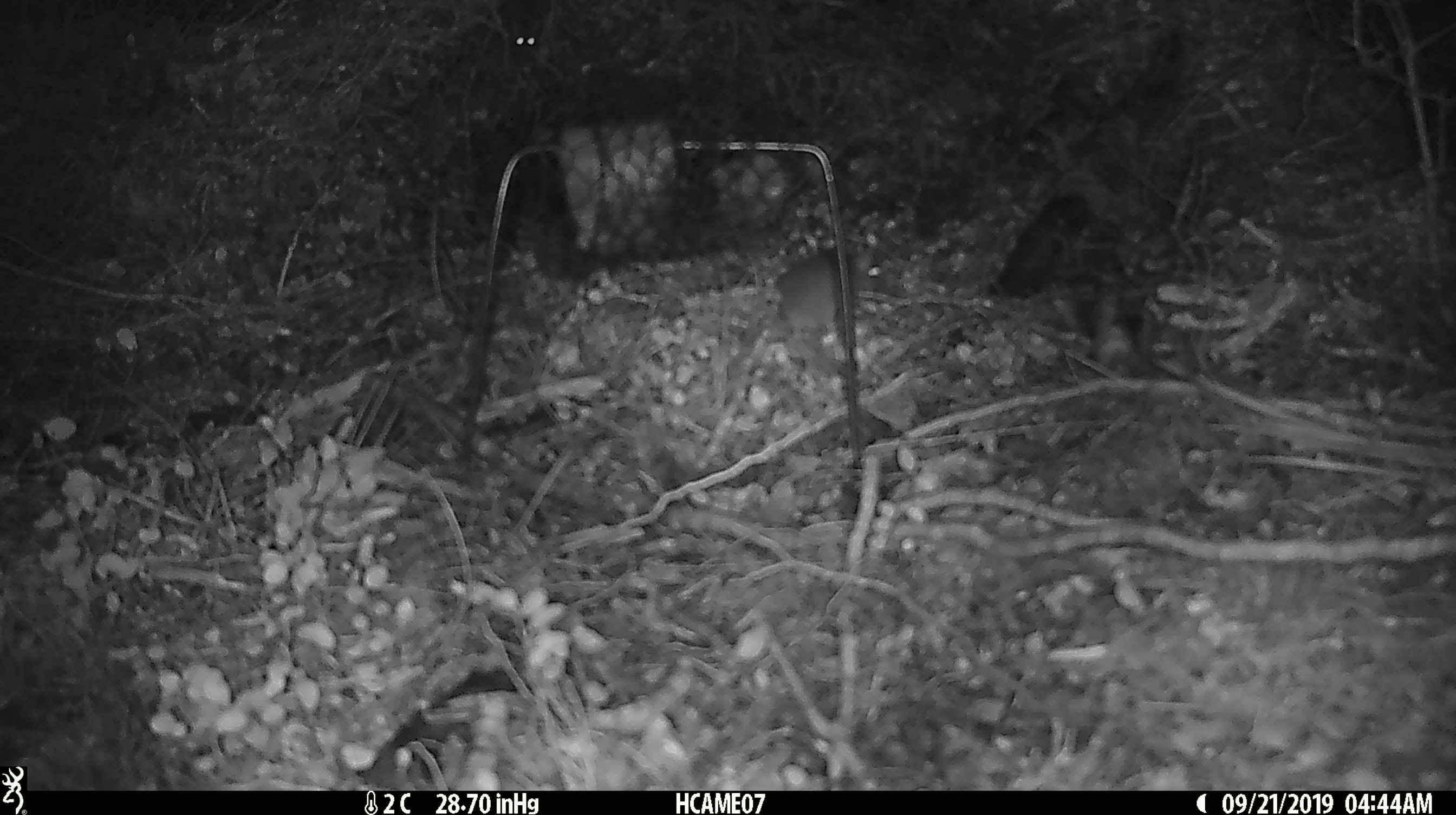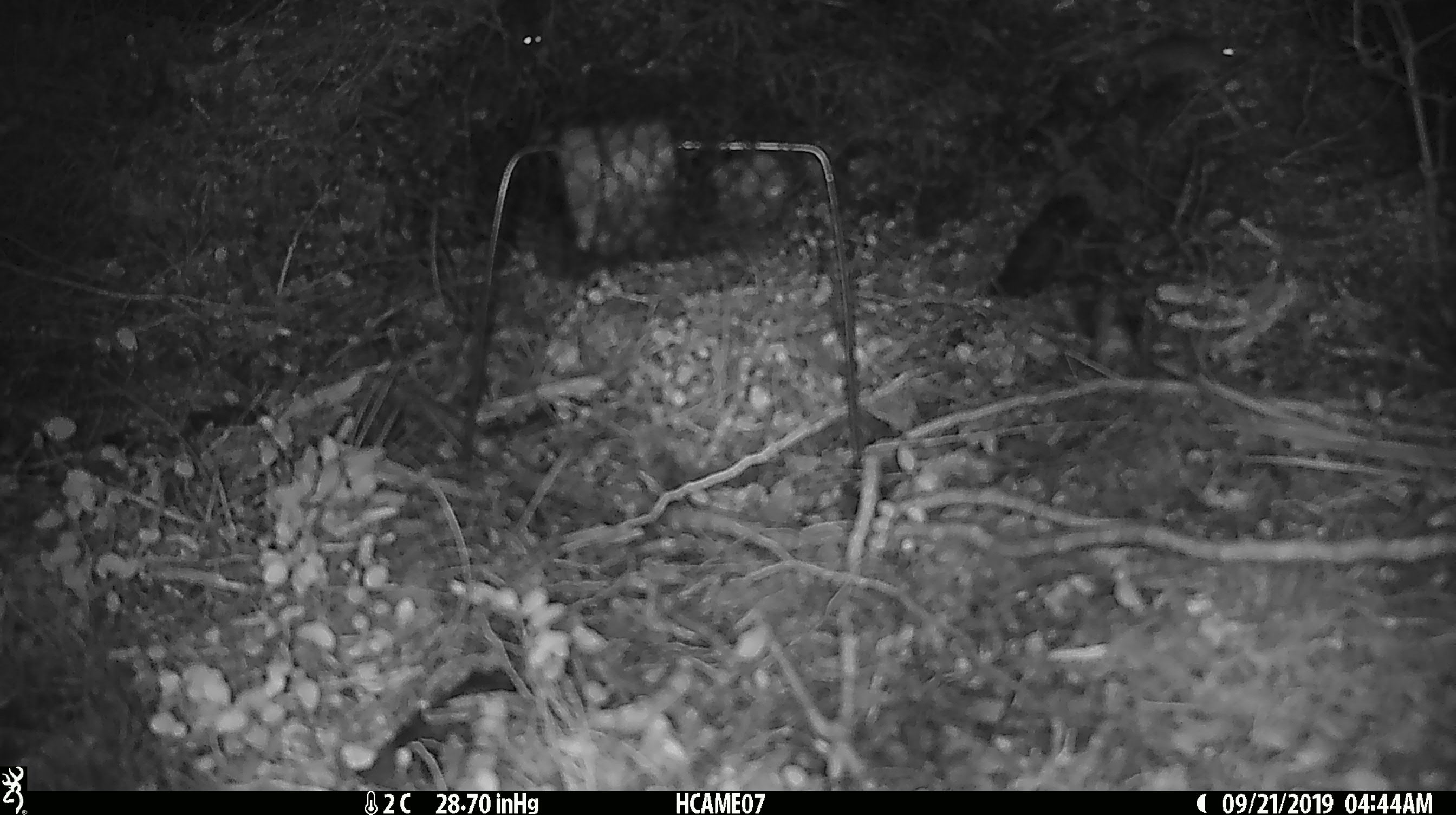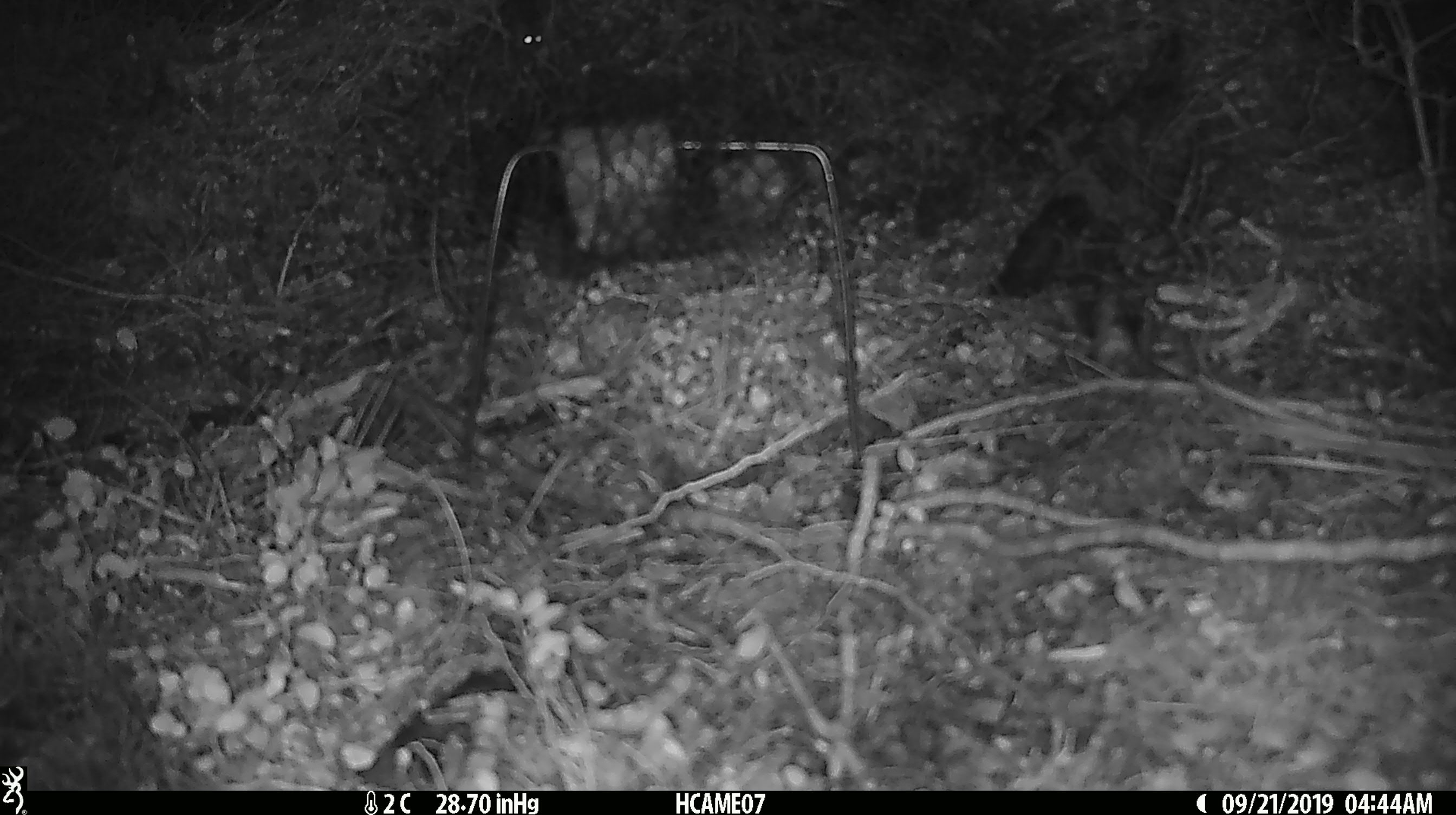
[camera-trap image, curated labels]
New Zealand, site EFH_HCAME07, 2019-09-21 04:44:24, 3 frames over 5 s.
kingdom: Animalia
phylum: Chordata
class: Mammalia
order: Rodentia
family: Muridae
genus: Mus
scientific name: Mus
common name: mouse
Mouse (Mus).